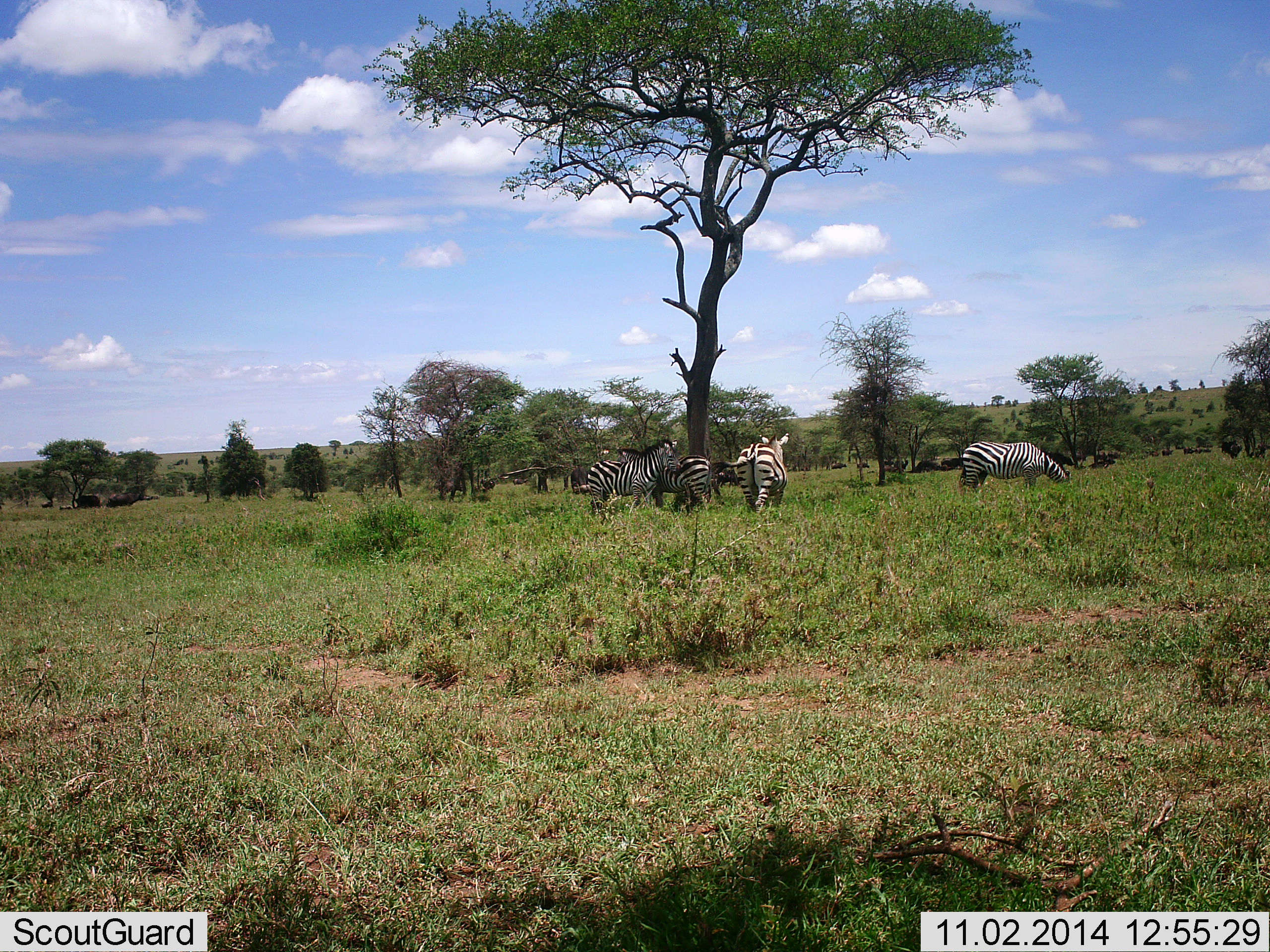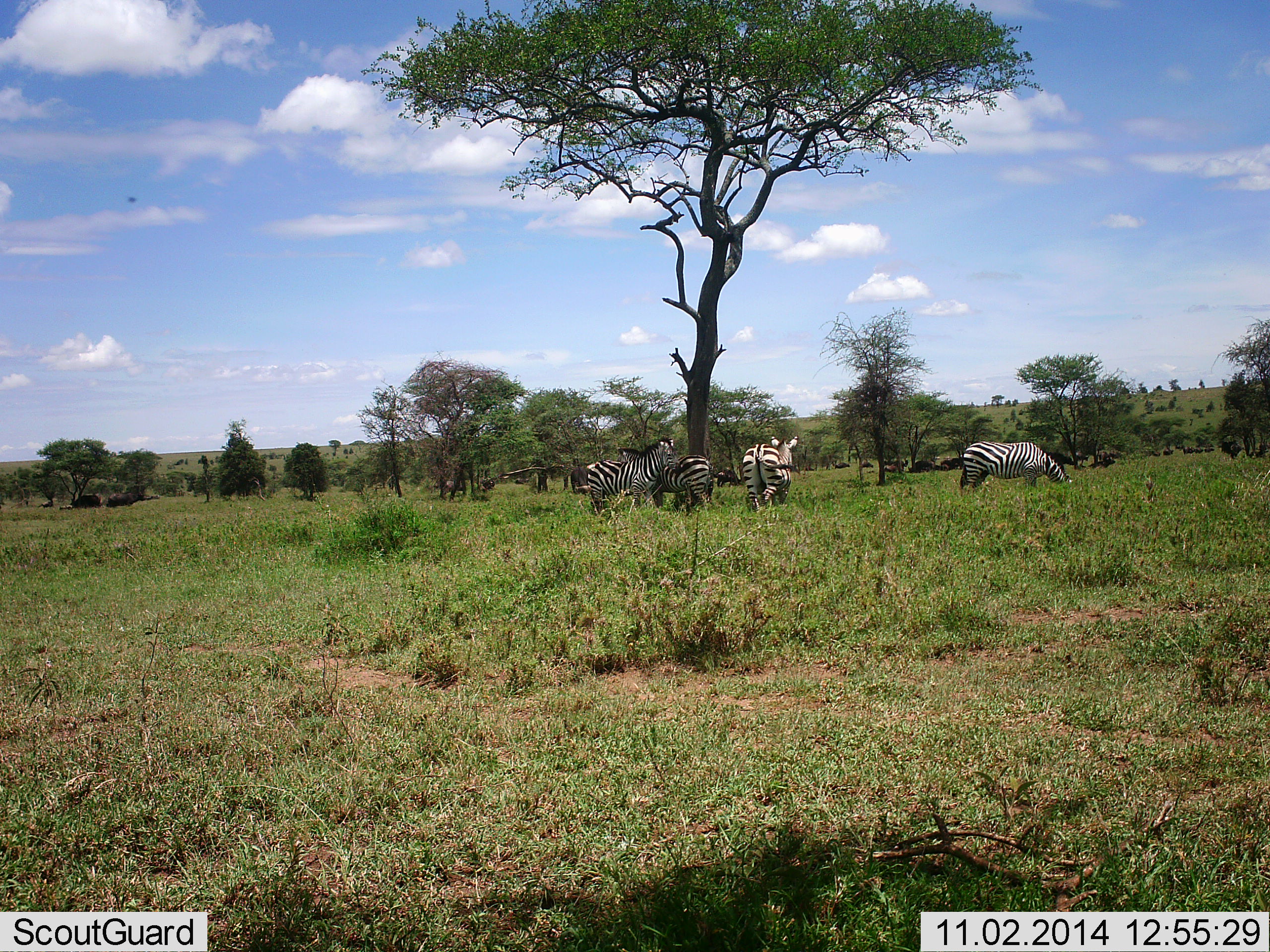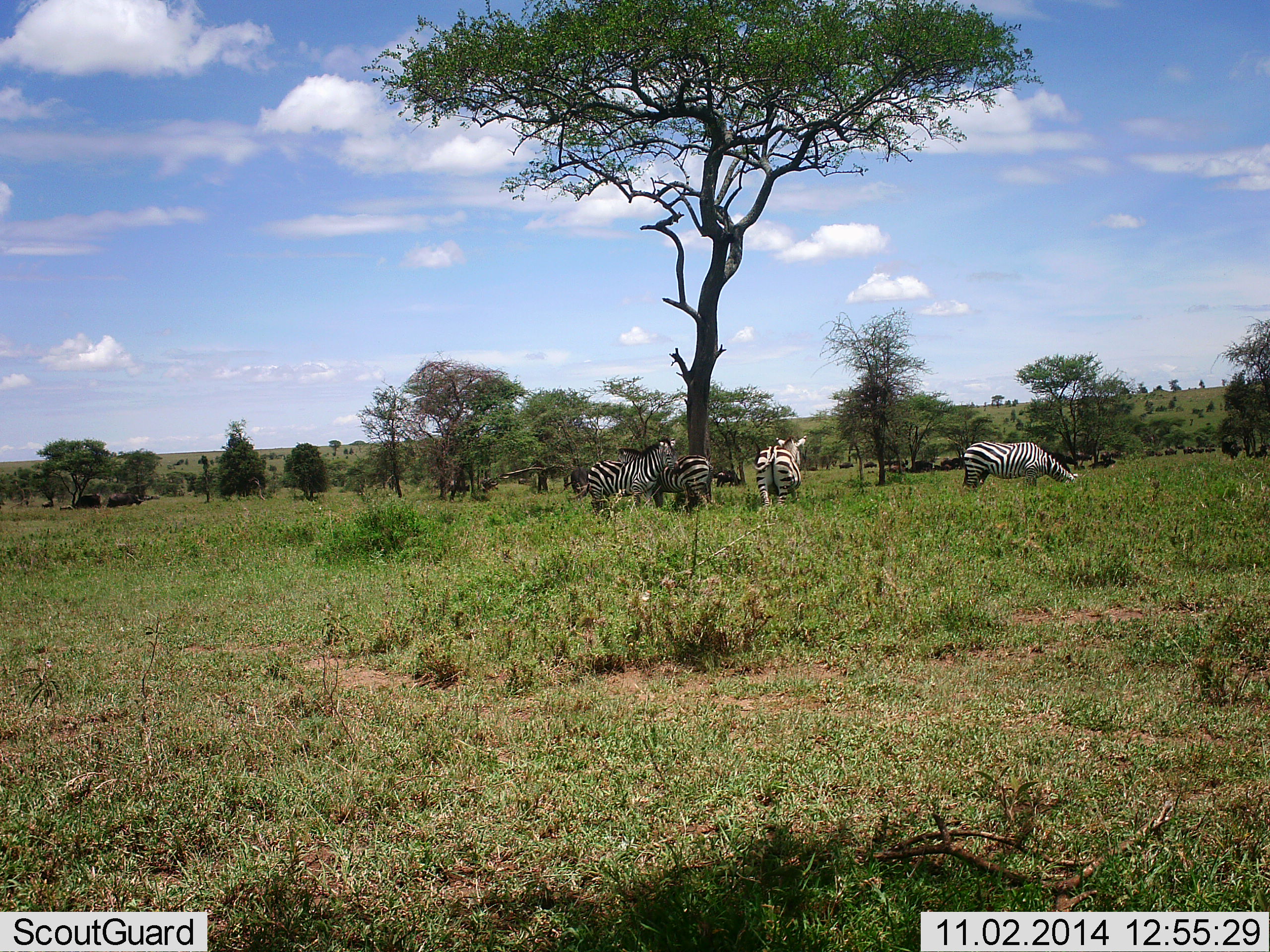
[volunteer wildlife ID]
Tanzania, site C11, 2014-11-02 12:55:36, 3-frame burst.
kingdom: Animalia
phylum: Chordata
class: Mammalia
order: Perissodactyla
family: Equidae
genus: Equus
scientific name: Equus quagga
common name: plains zebra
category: zebra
Zebra (plains zebra) (Equus quagga), count 4. Behavior (volunteer vote fractions): standing 65%, resting 12%, moving 35%, interacting 6%. Young present (vote fraction): 6%. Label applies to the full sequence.